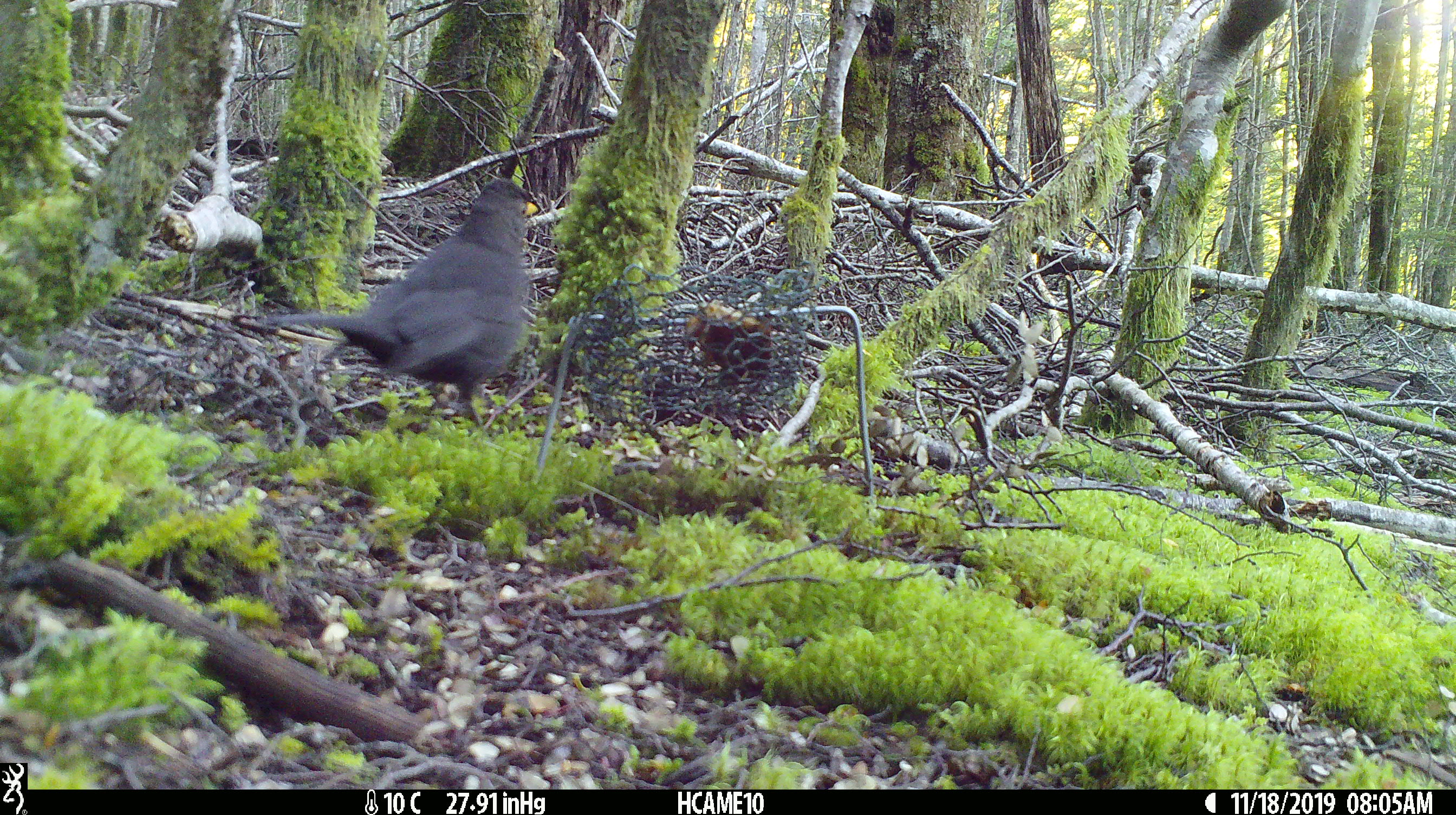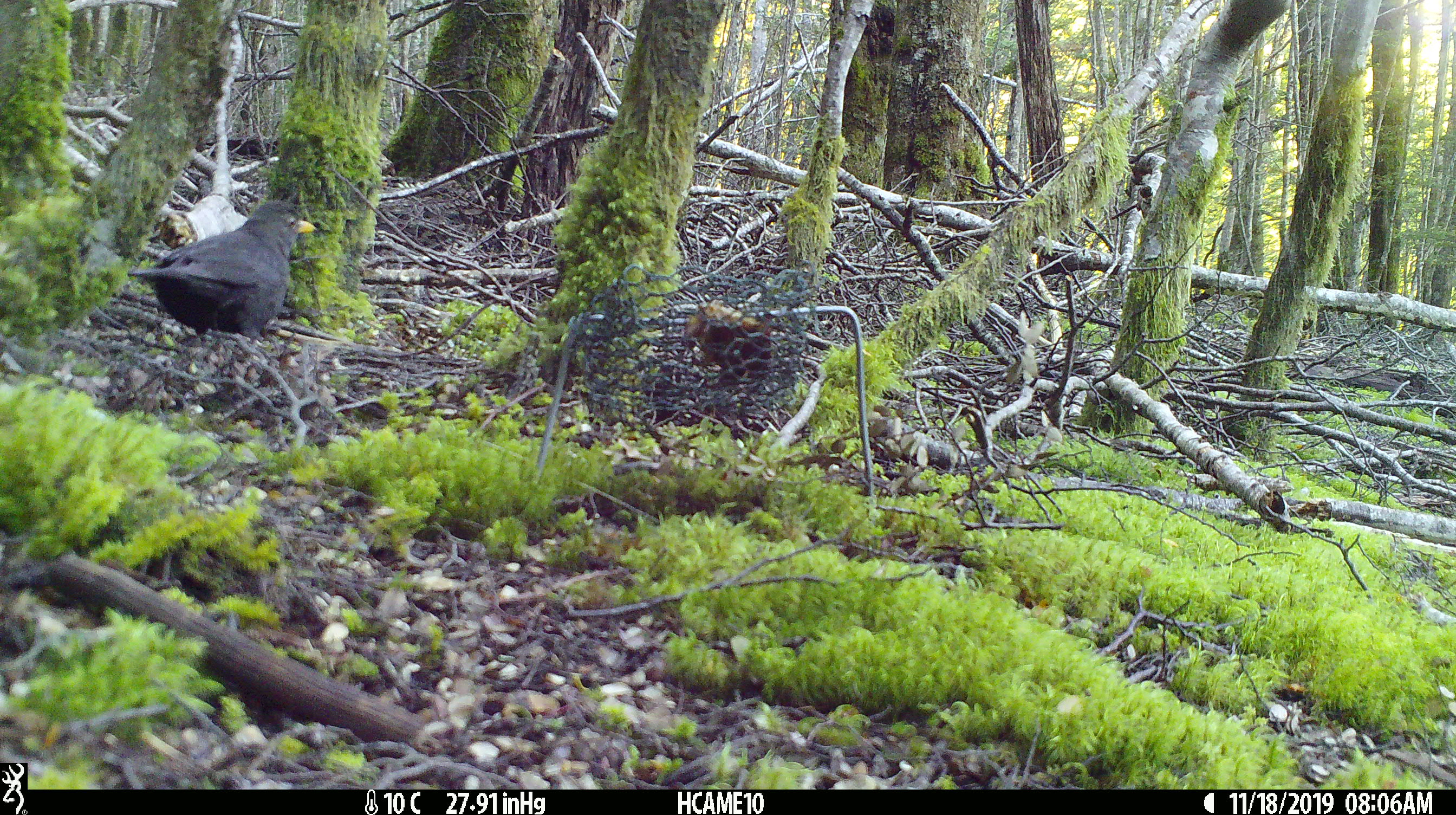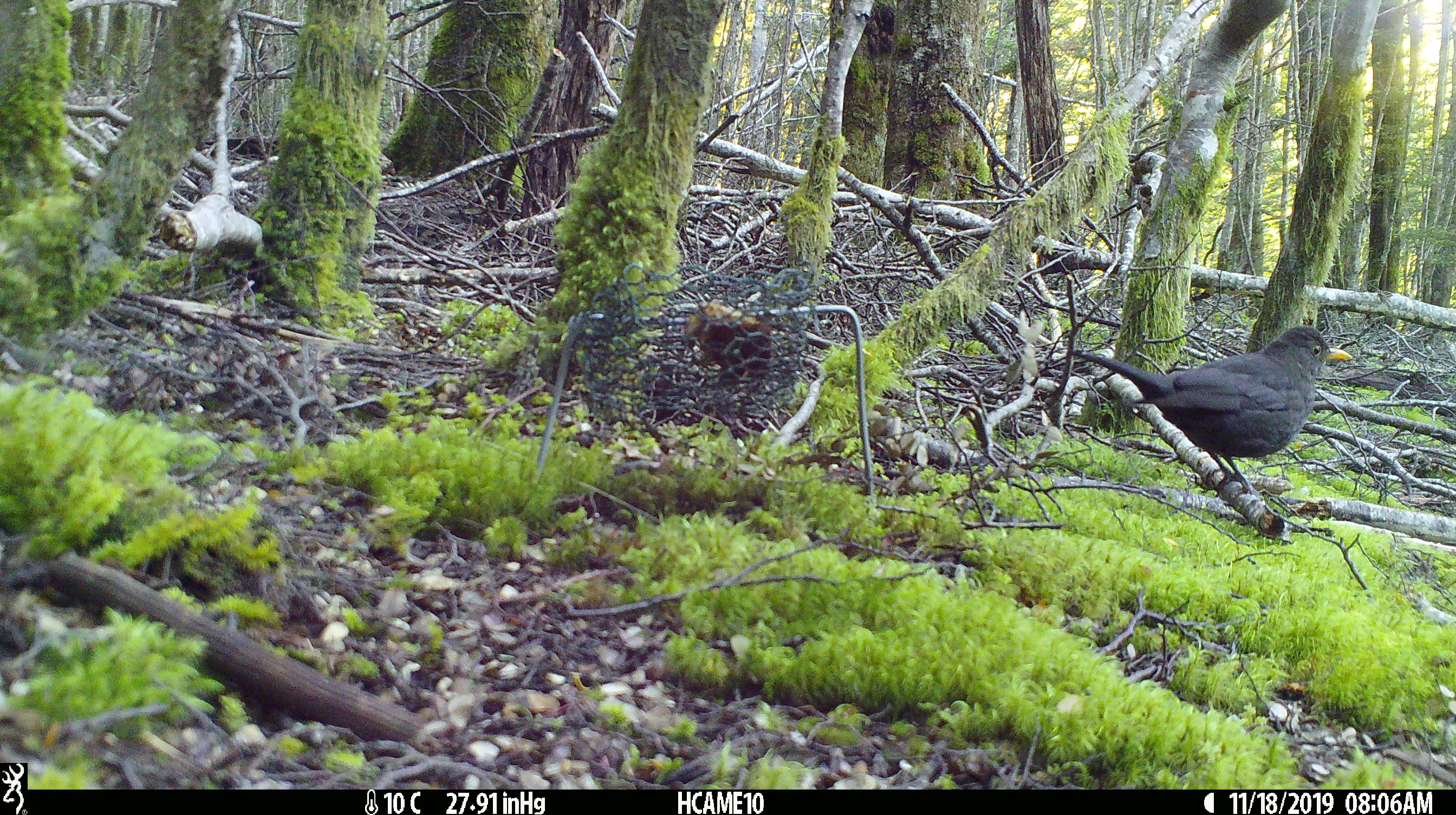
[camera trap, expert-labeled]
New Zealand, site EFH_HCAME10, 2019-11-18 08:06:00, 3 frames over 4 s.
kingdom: Animalia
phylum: Chordata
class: Aves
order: Passeriformes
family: Turdidae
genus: Turdus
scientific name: Turdus merula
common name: eurasian blackbird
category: blackbird